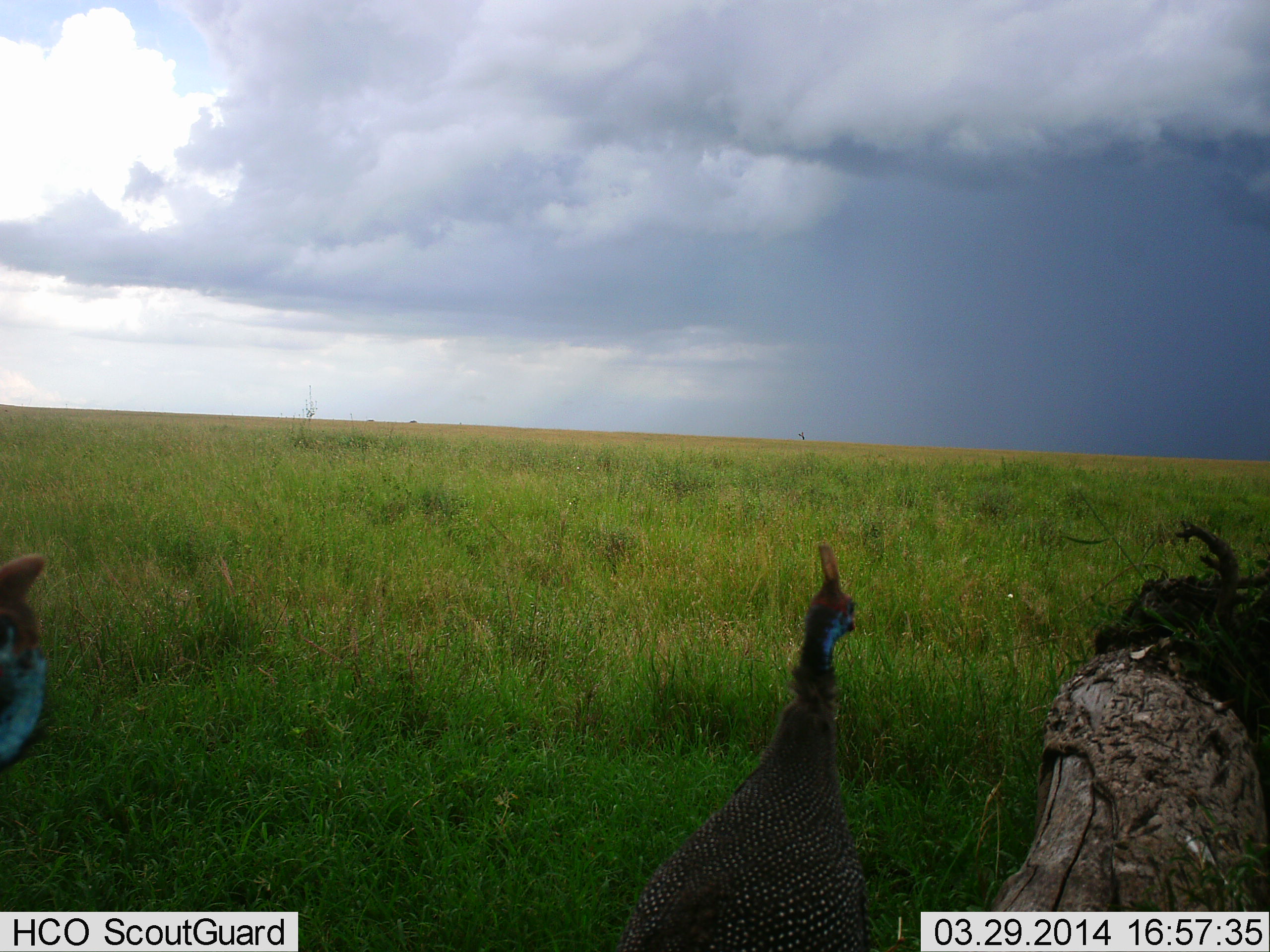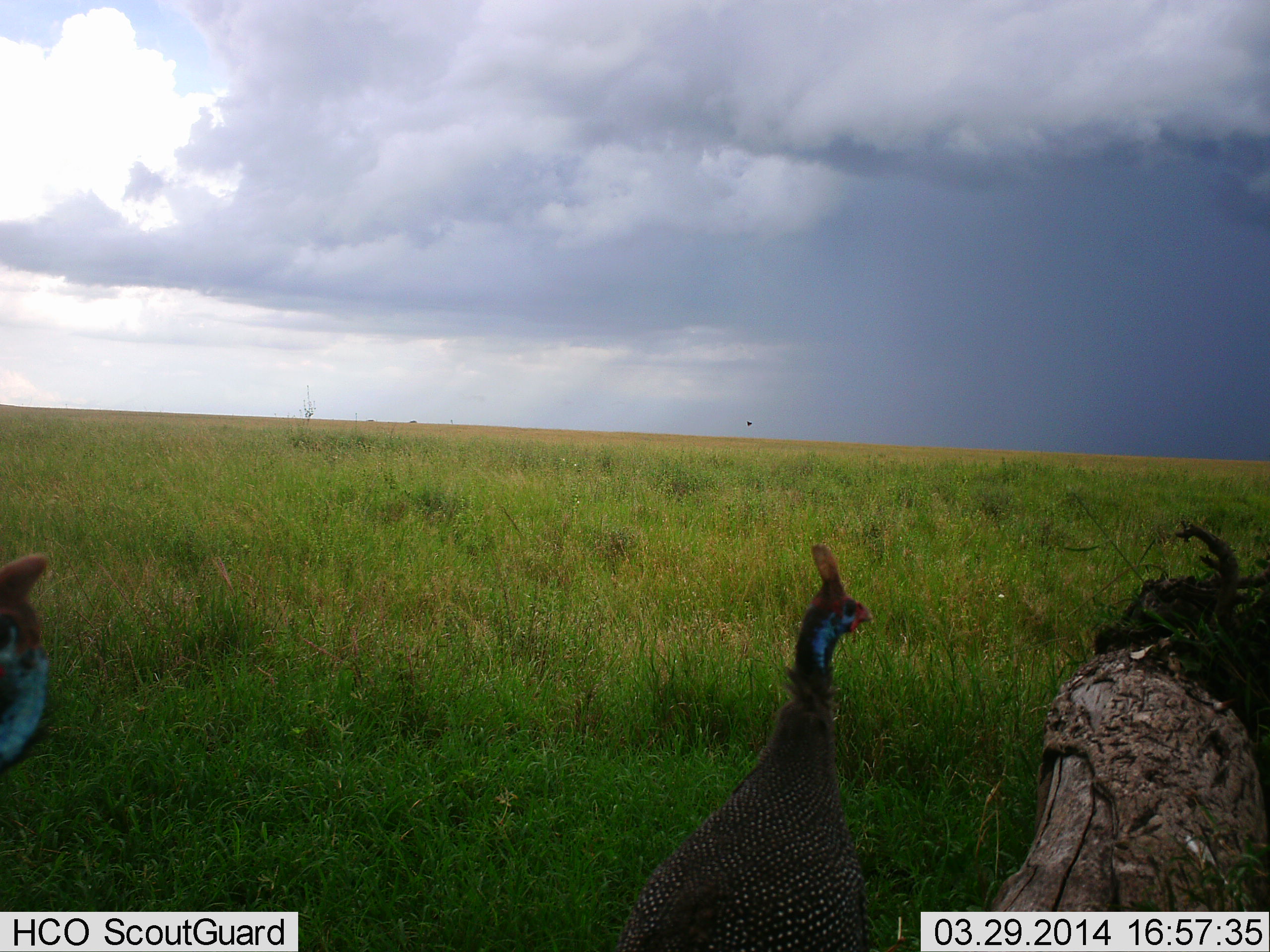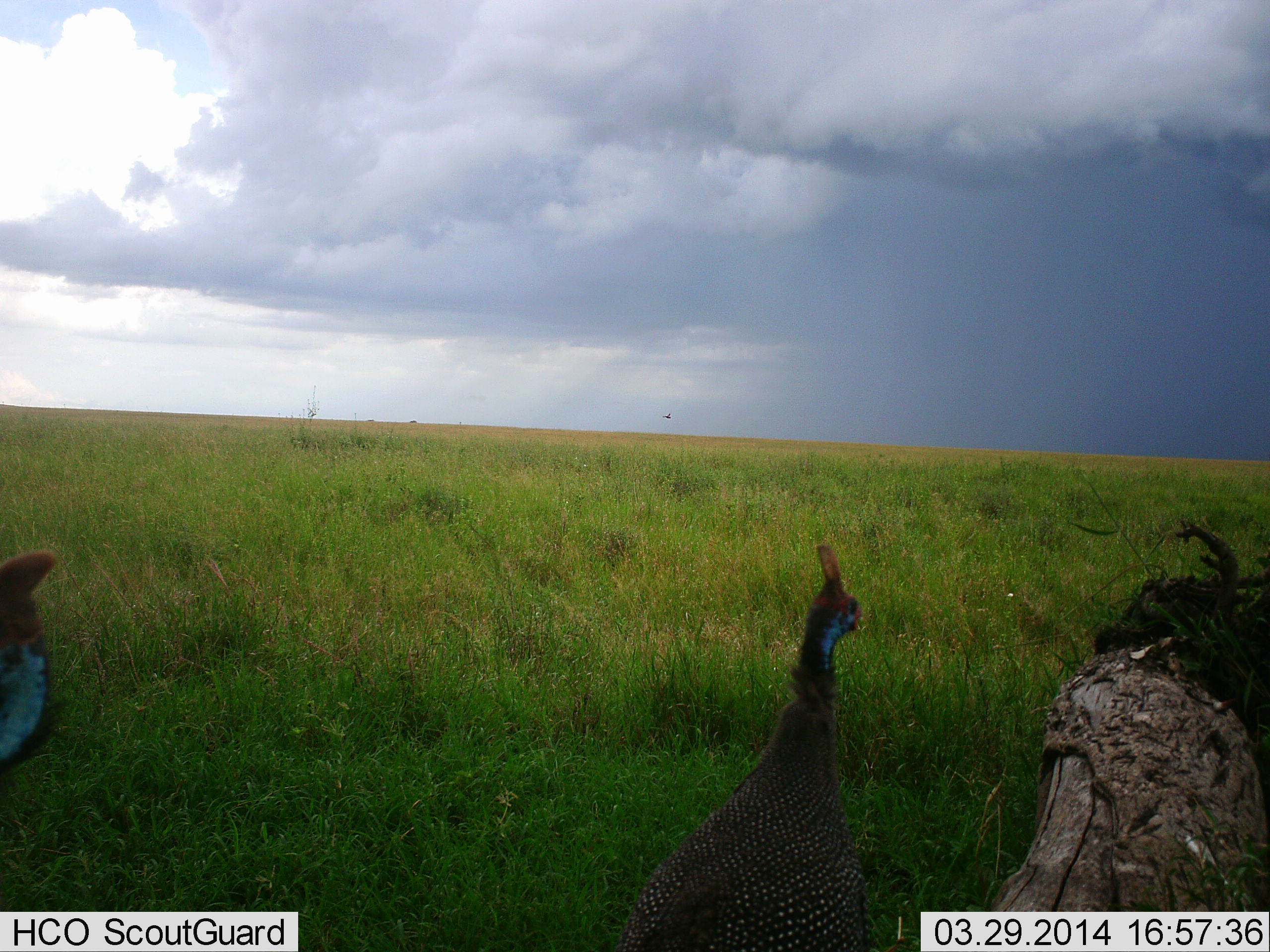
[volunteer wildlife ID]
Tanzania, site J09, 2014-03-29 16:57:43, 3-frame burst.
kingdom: Animalia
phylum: Chordata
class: Aves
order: Galliformes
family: Numididae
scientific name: Numididae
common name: guinea fowl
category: guineafowl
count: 2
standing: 91%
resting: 0%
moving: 9%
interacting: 0%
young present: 0%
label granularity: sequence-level